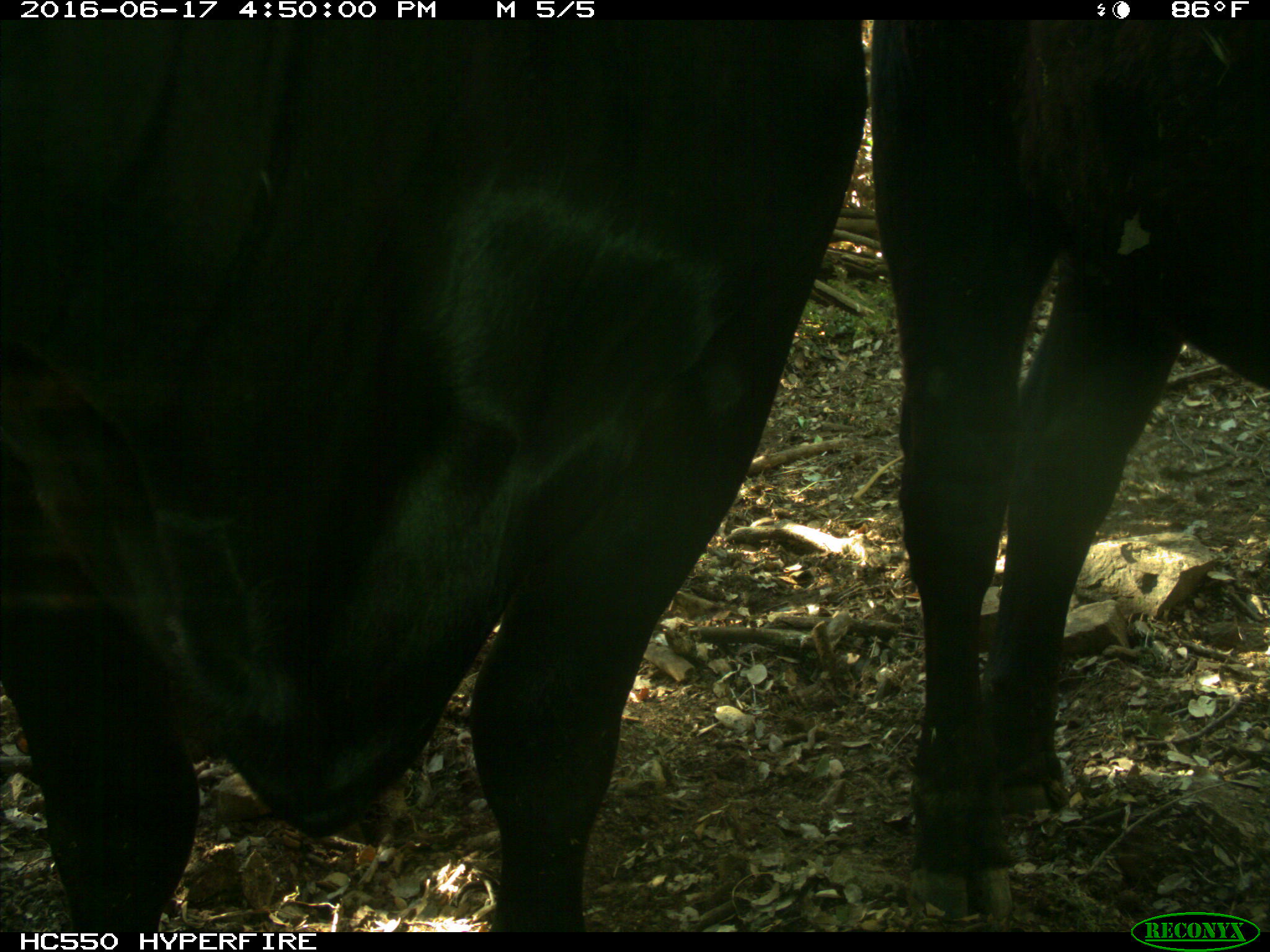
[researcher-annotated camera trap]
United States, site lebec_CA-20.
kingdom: Animalia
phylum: Chordata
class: Mammalia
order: Artiodactyla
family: Bovidae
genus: Bos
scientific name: Bos taurus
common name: domestic cow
Bos taurus (domestic cow).